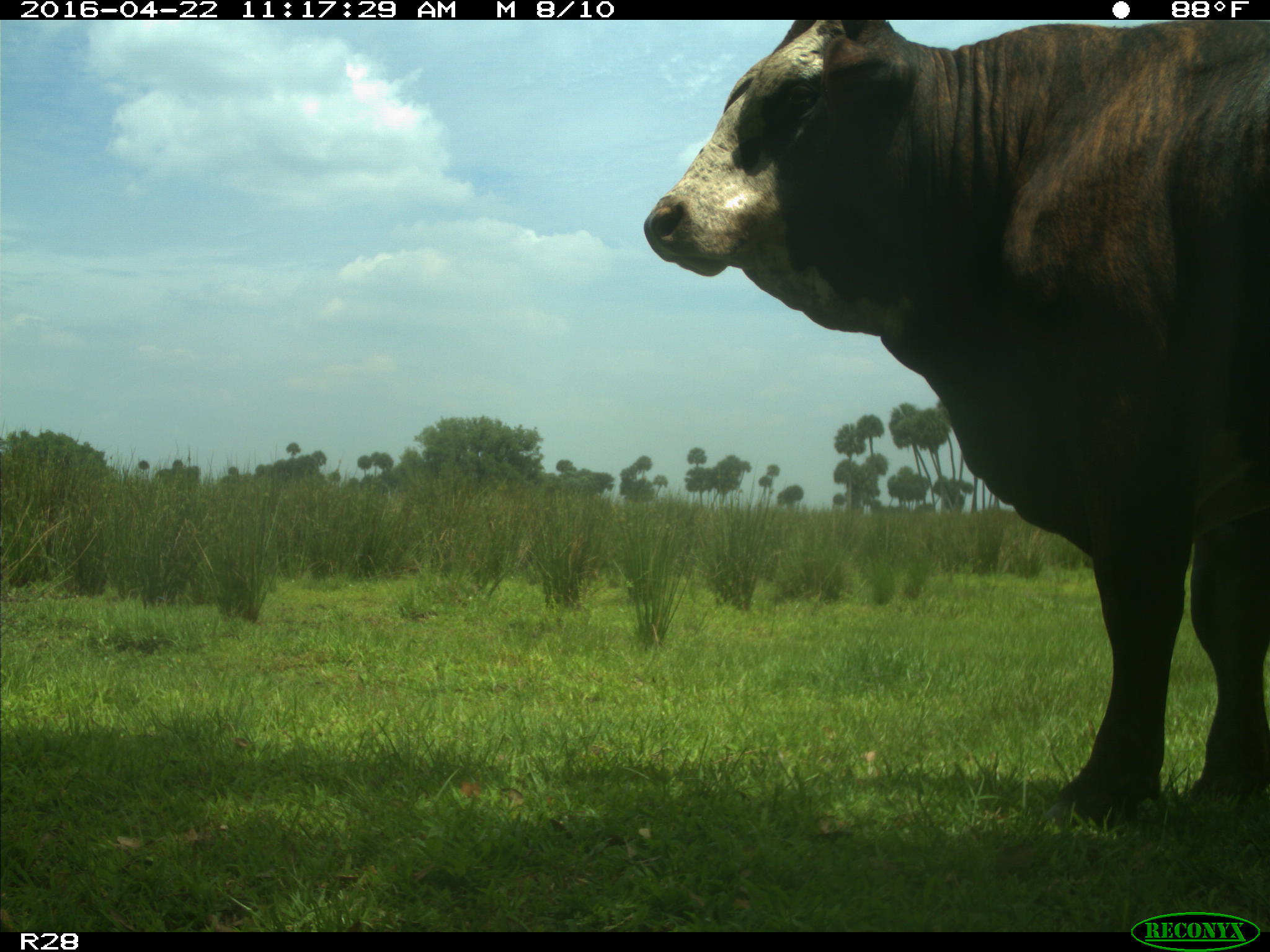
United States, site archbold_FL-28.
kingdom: Animalia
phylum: Chordata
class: Mammalia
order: Artiodactyla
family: Bovidae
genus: Bos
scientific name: Bos taurus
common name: domestic cow